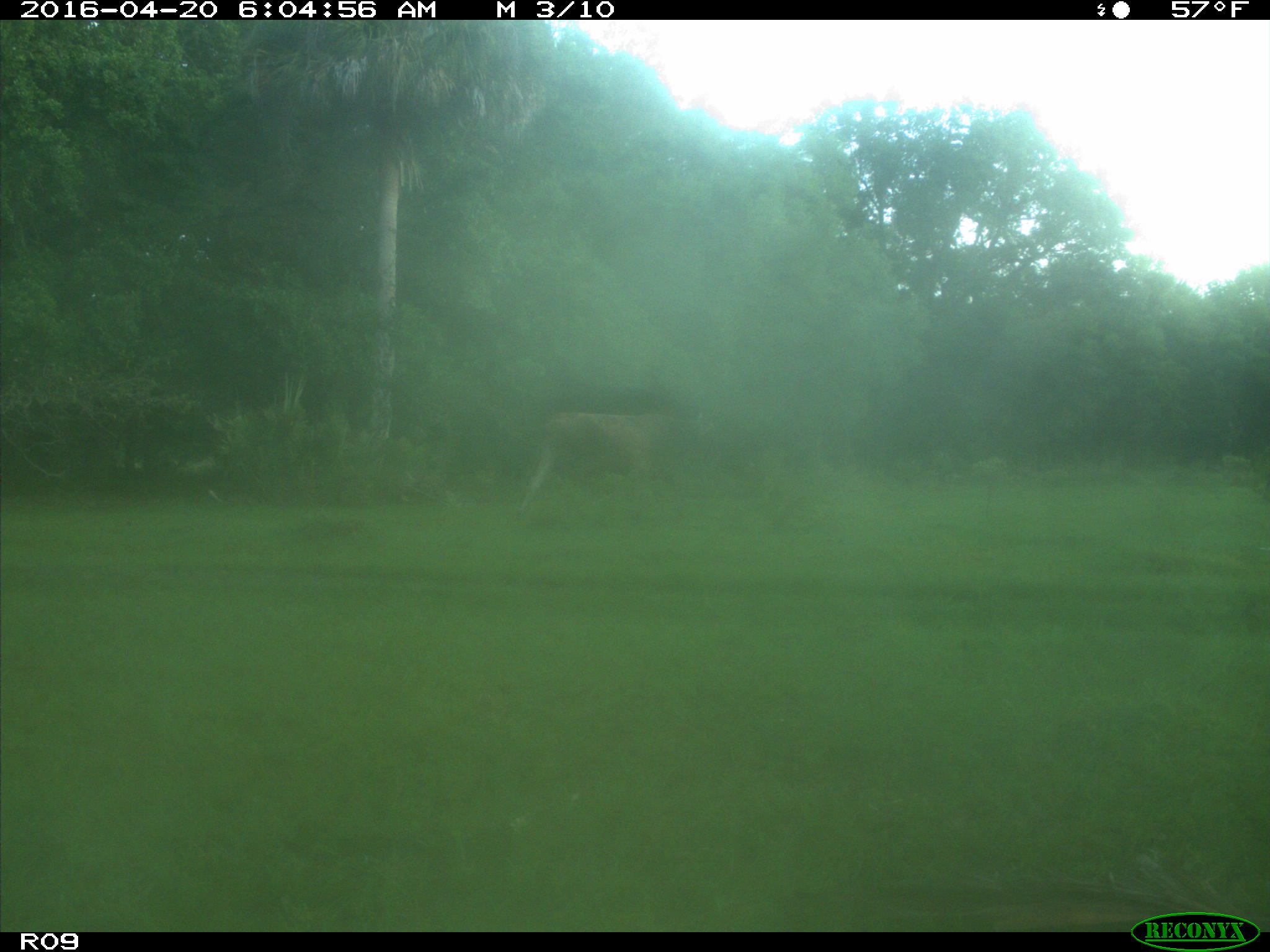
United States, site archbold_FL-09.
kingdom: Animalia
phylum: Chordata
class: Mammalia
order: Artiodactyla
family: Bovidae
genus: Bos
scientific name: Bos taurus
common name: domestic cow